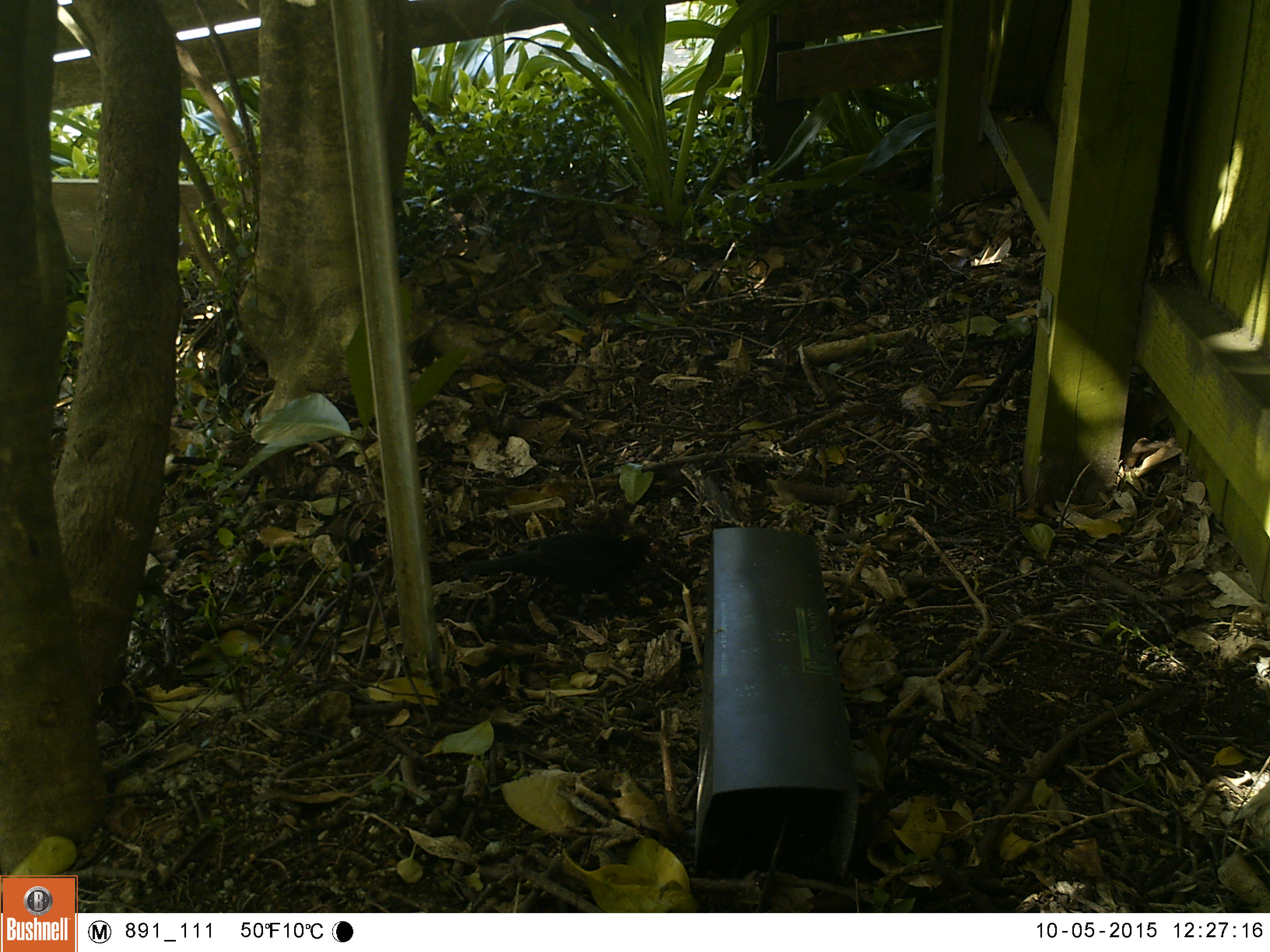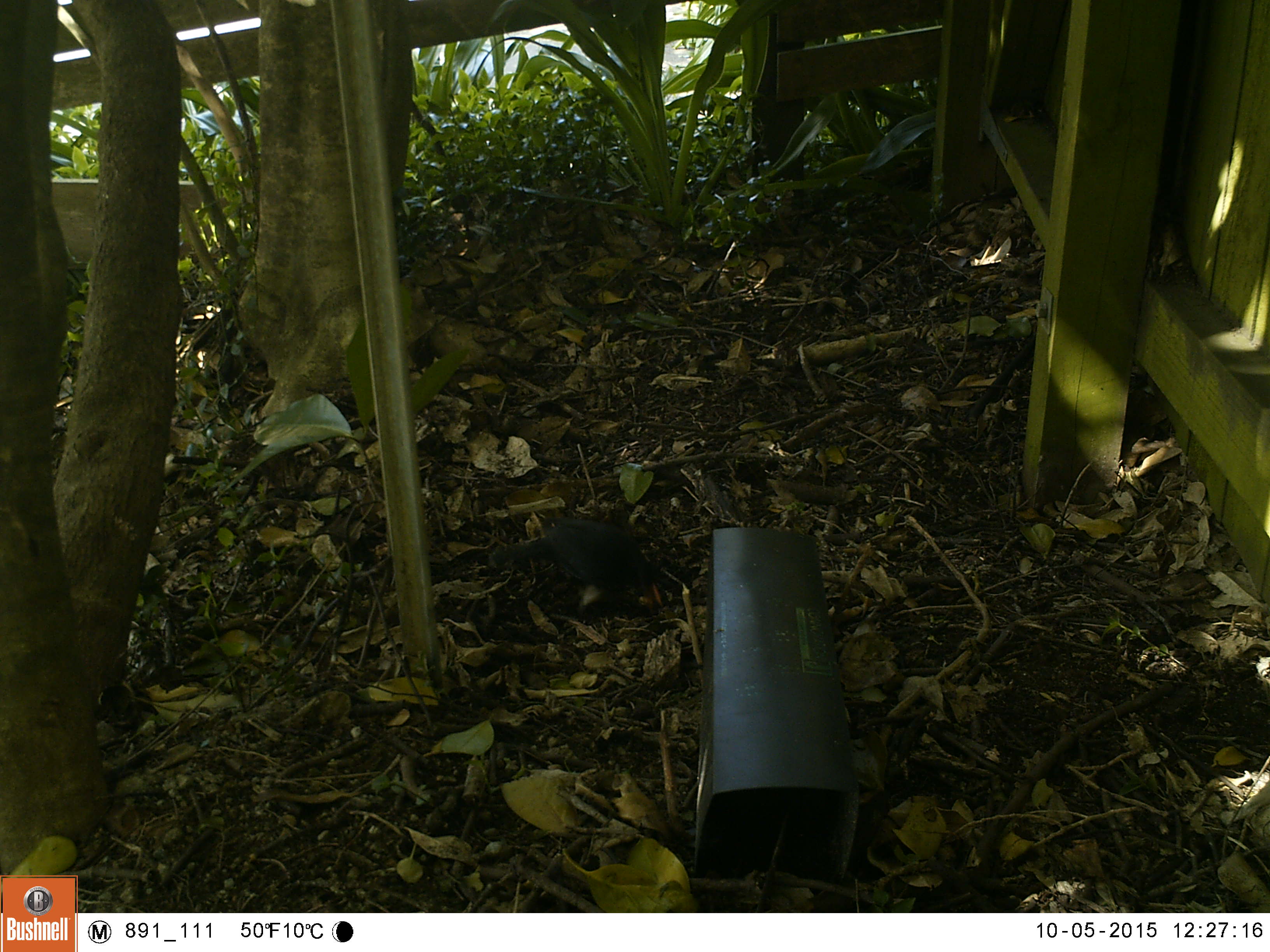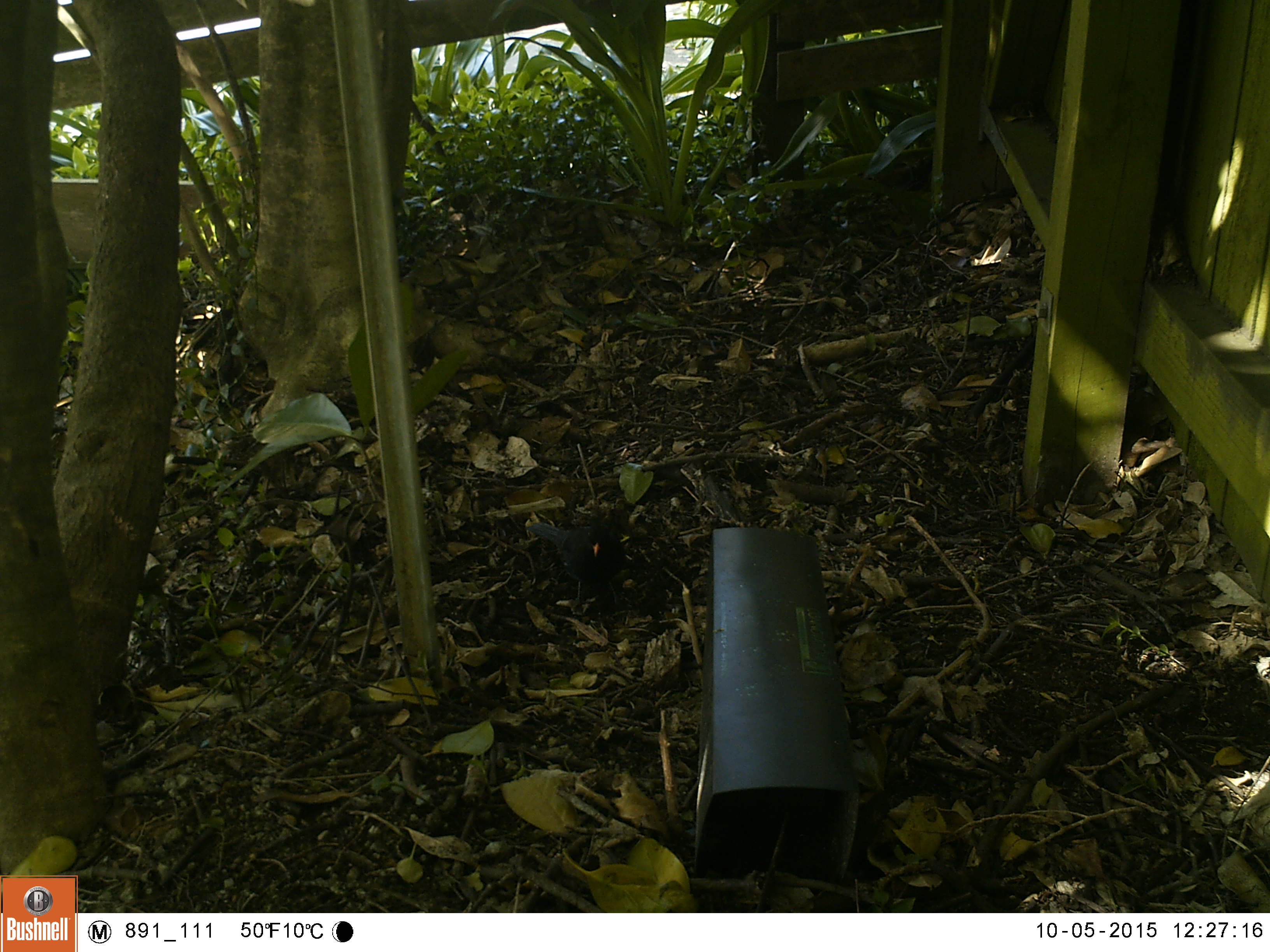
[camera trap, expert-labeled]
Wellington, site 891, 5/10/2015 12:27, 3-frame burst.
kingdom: Animalia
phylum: Chordata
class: Aves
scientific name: Aves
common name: bird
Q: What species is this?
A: Bird (Aves).